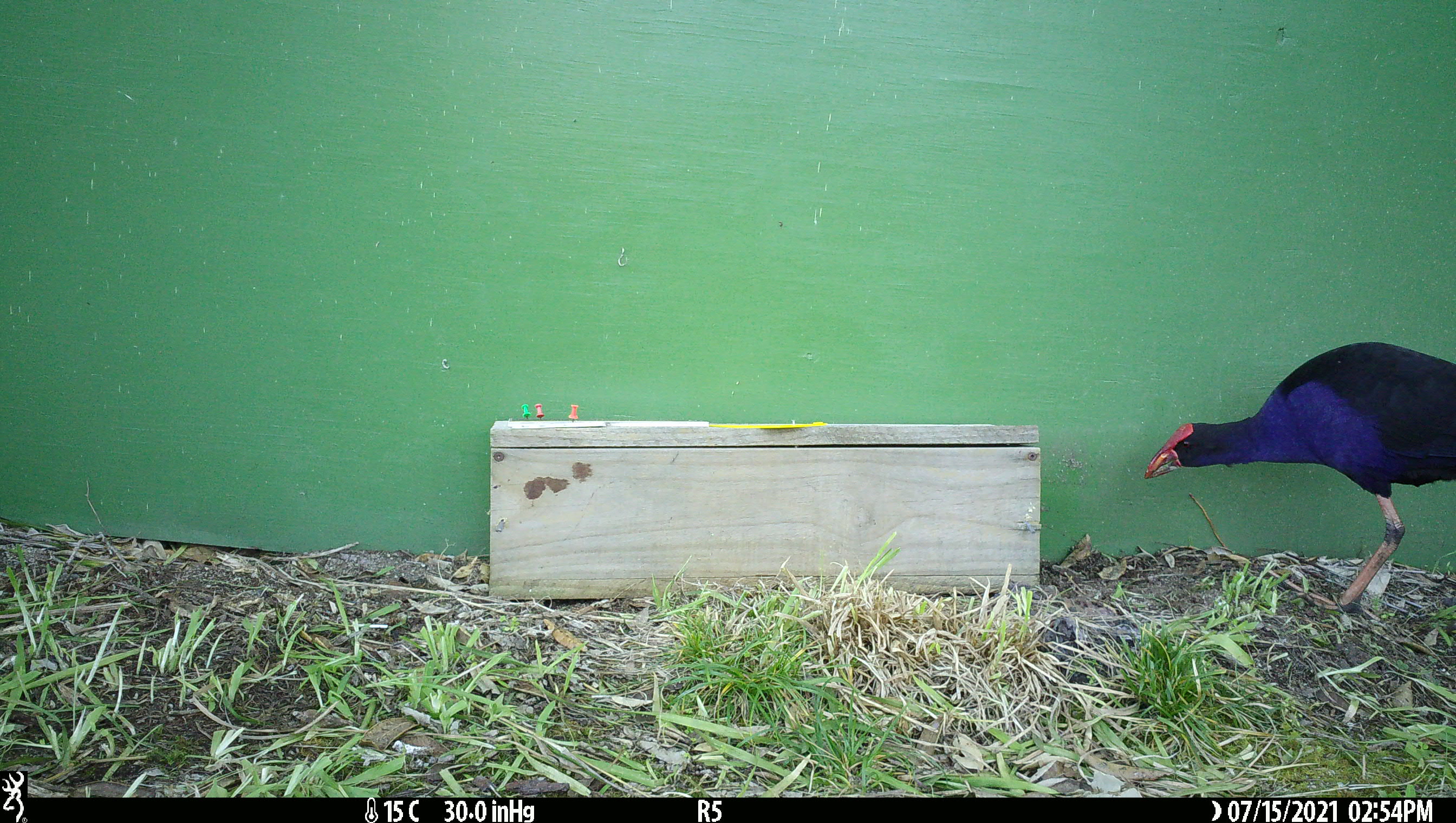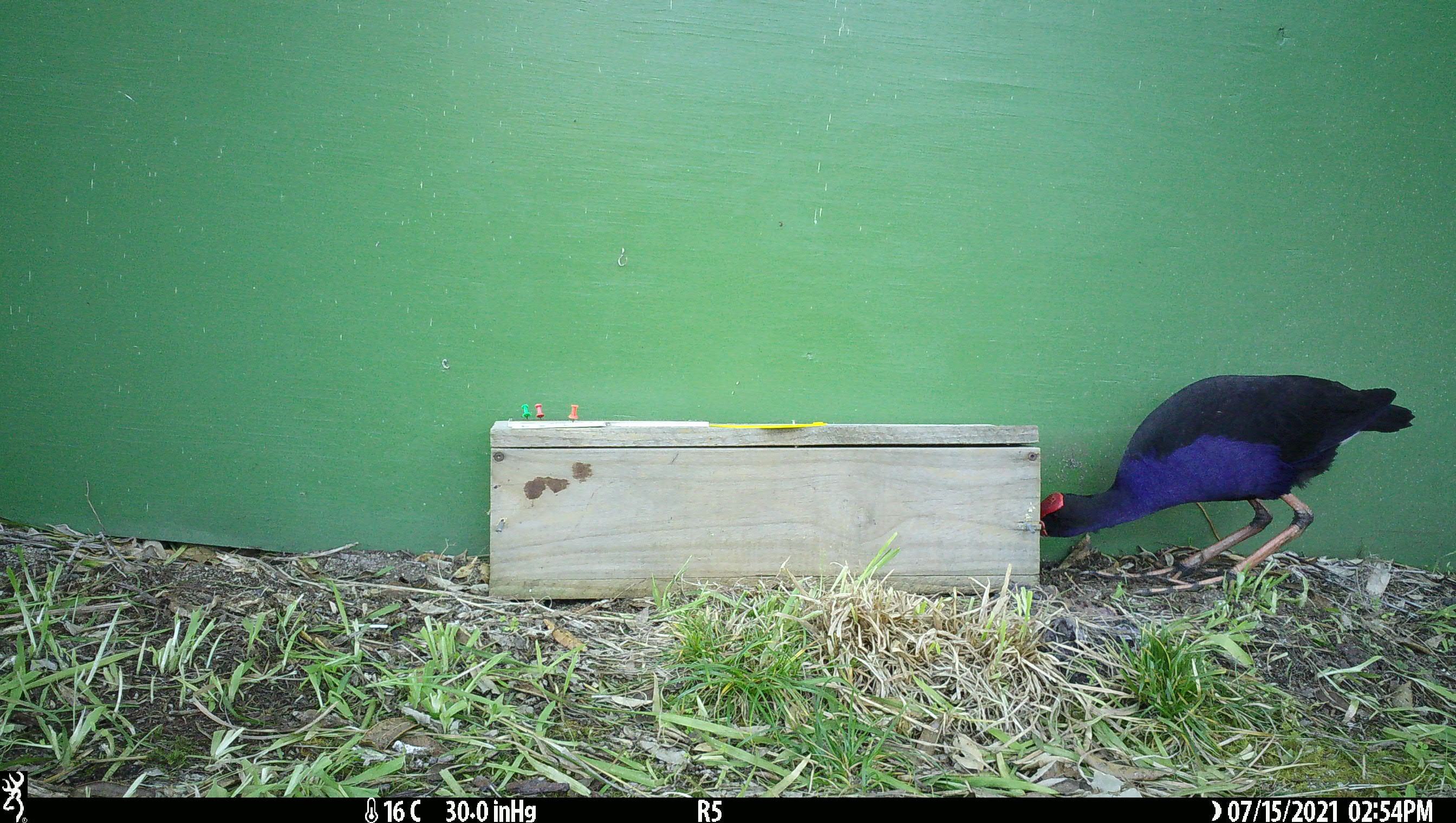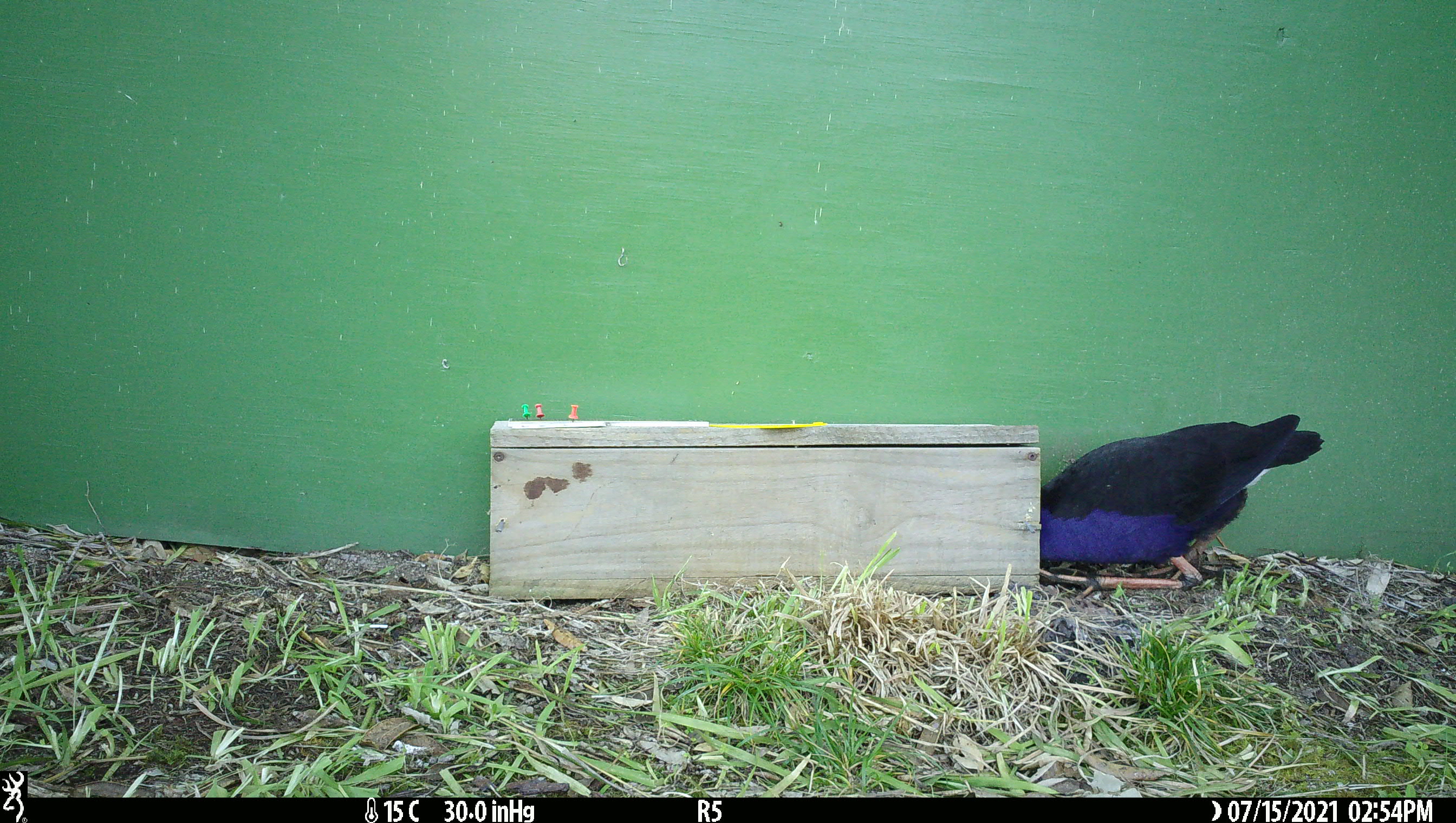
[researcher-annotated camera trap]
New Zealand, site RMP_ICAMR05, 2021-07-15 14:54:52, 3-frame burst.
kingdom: Animalia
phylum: Chordata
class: Aves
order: Gruiformes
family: Rallidae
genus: Porphyrio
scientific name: Porphyrio melanotus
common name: australasian swamphen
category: pukeko